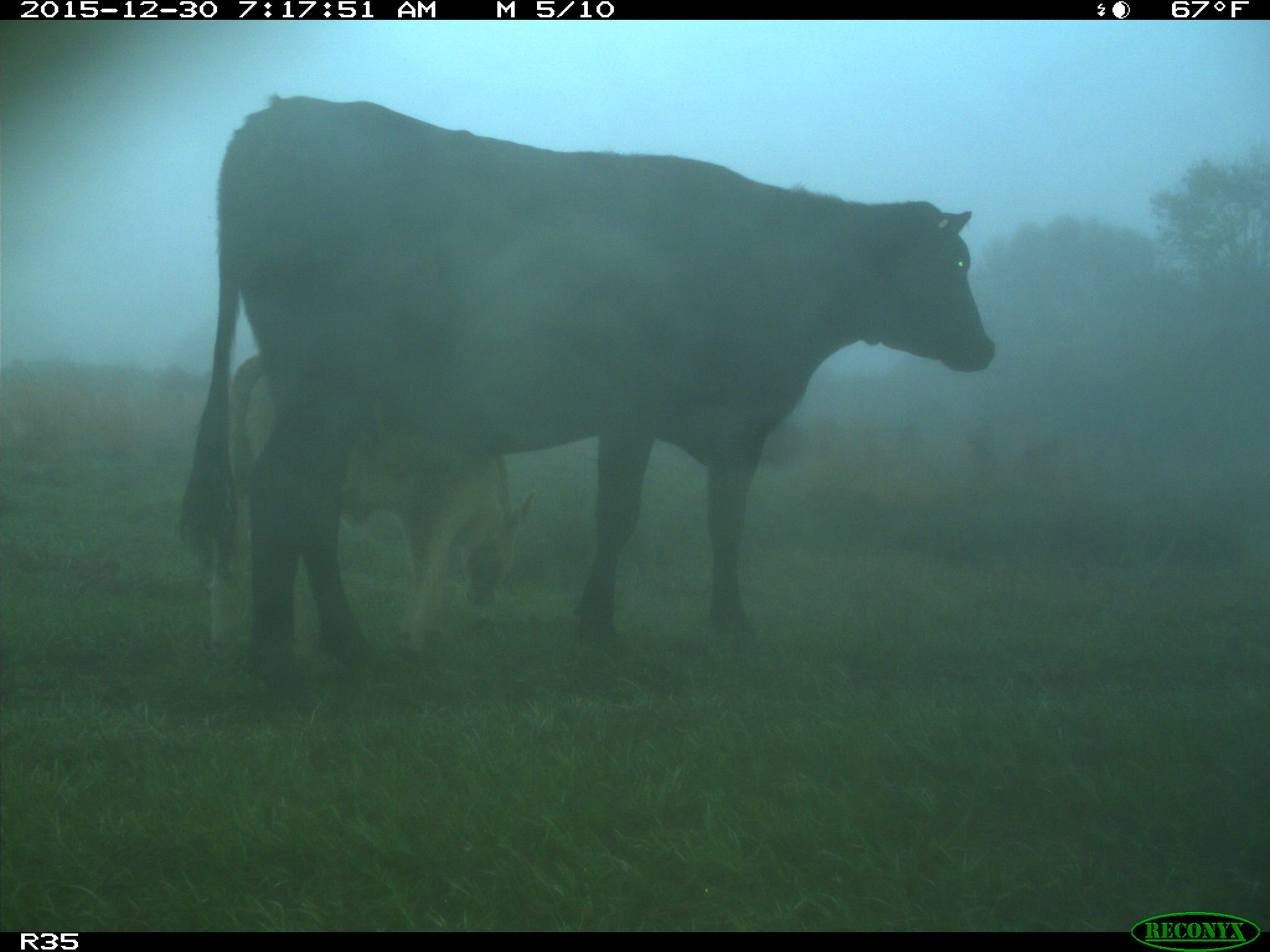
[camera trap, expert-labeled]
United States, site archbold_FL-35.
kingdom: Animalia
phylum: Chordata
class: Mammalia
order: Artiodactyla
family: Bovidae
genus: Bos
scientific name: Bos taurus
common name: domestic cow